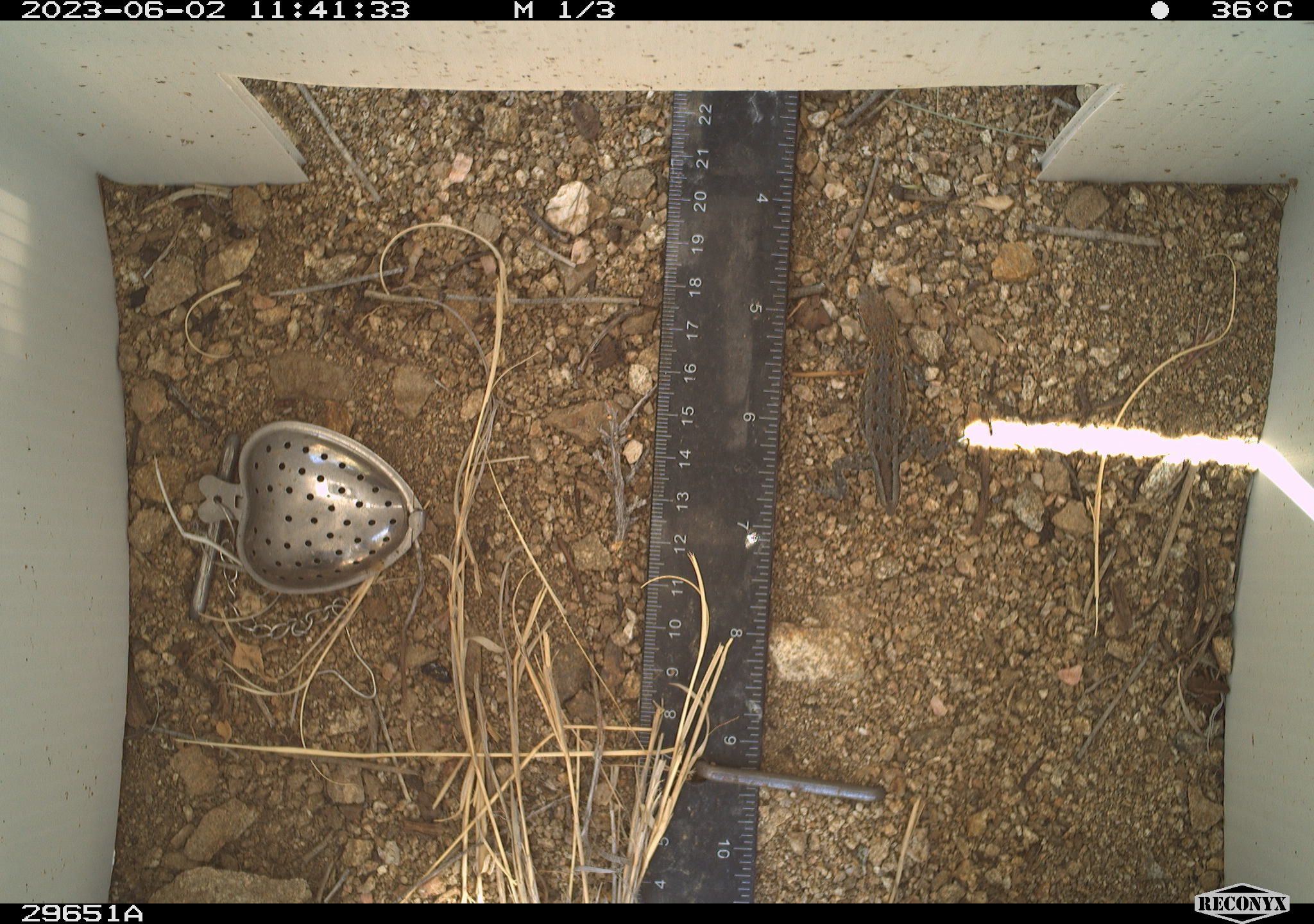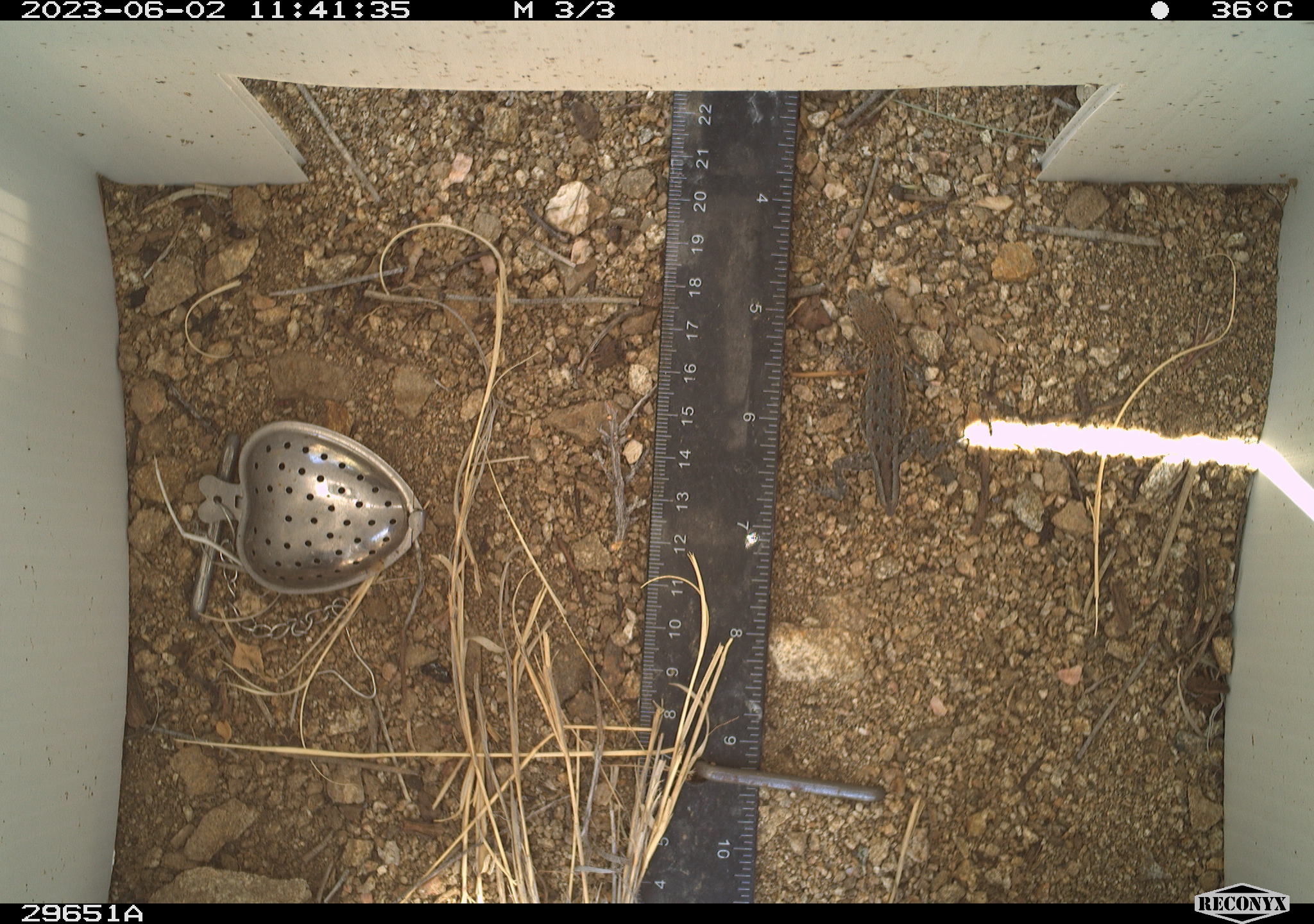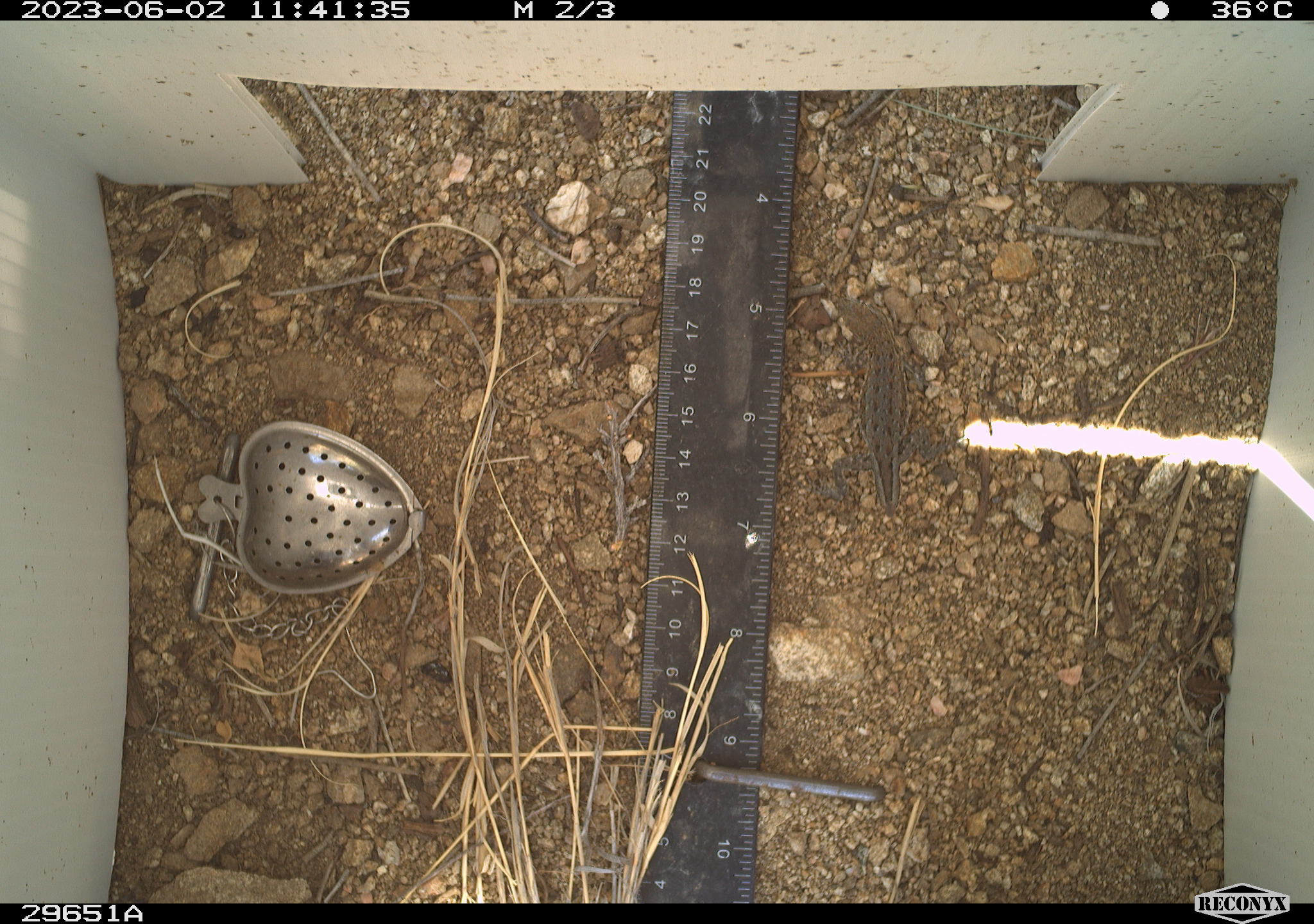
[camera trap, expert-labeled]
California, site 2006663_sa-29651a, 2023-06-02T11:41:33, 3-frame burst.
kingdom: Animalia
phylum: Chordata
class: Reptilia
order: Squamata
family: Phrynosomatidae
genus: Sceloporus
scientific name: Sceloporus graciosus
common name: common sagebrush lizard